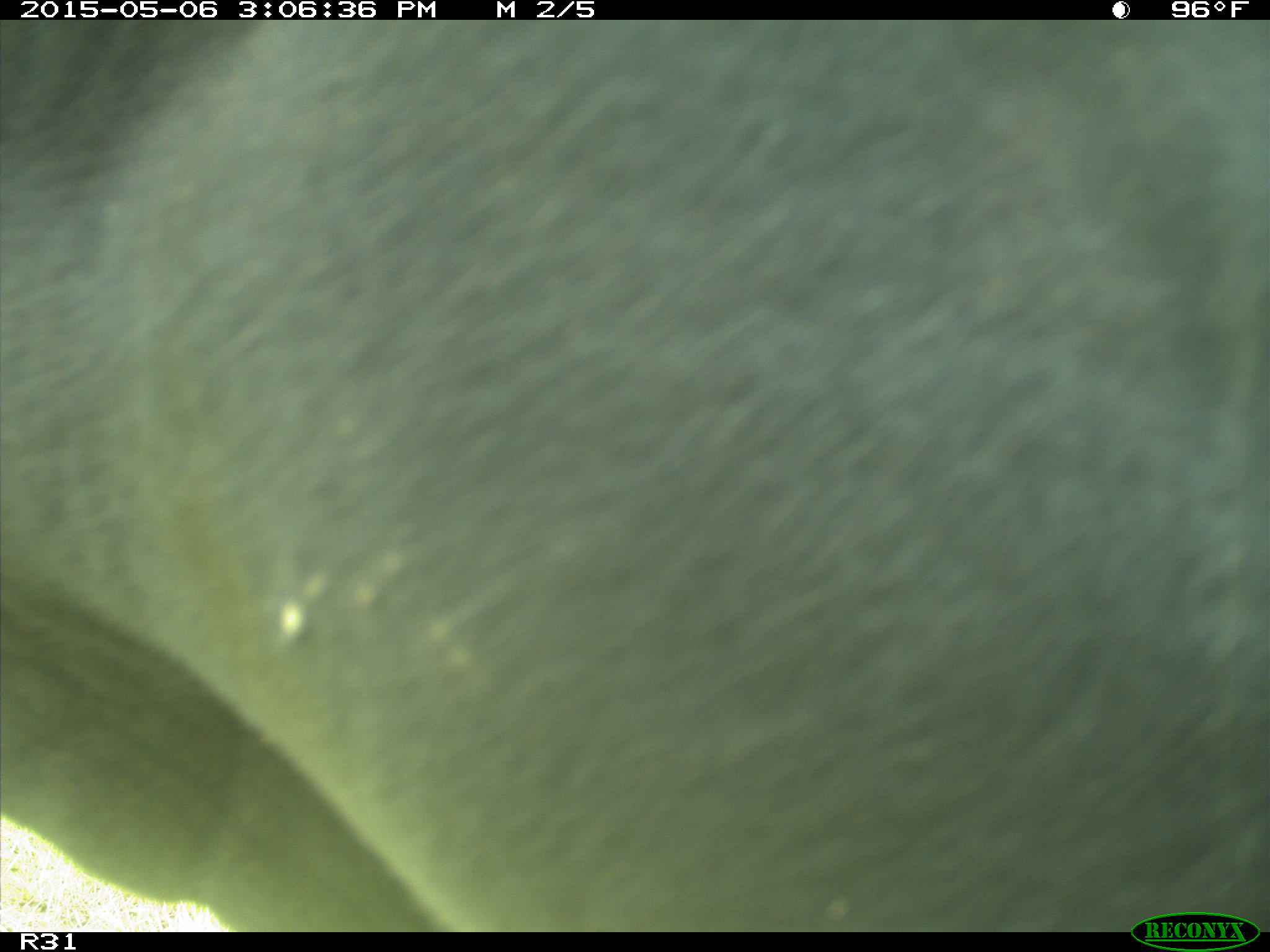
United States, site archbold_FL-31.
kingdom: Animalia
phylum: Chordata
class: Mammalia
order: Artiodactyla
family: Bovidae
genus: Bos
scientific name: Bos taurus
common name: domestic cow